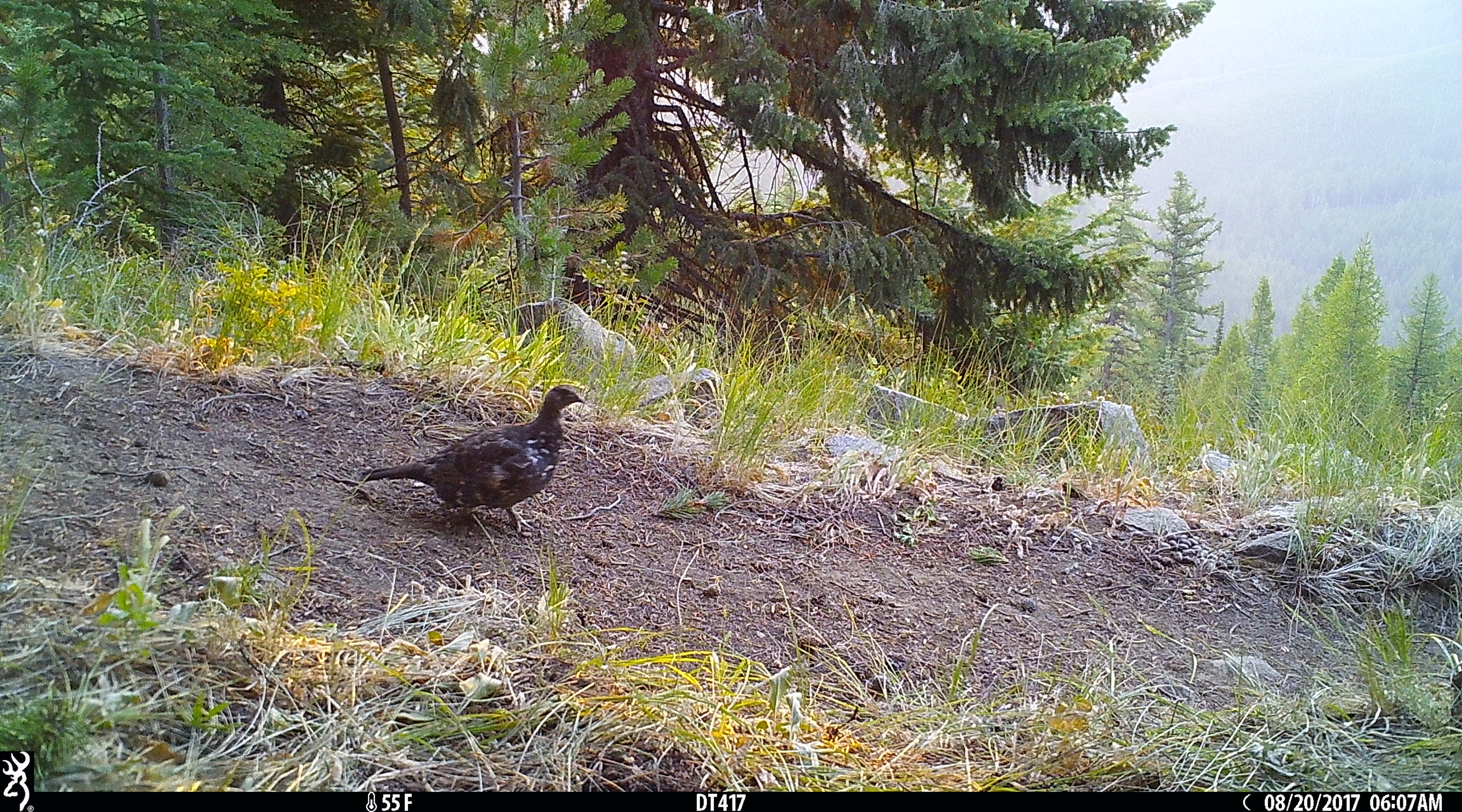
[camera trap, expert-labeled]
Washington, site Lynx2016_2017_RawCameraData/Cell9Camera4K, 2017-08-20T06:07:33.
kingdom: Animalia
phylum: Chordata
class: Aves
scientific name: Aves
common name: birds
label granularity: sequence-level